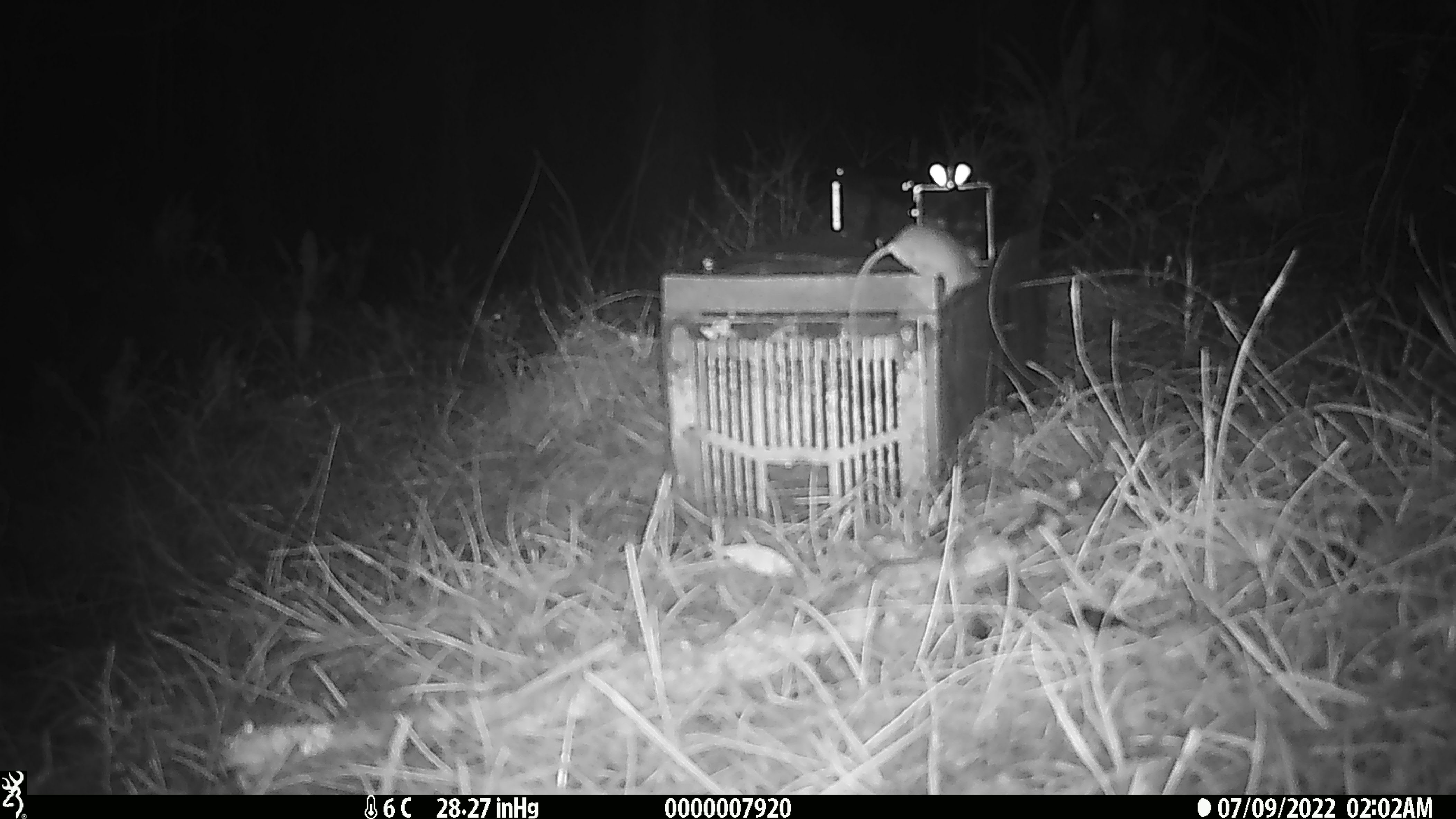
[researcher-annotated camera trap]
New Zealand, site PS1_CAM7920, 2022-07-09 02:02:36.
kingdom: Animalia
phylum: Chordata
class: Mammalia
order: Rodentia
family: Muridae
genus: Mus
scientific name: Mus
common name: mouse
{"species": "mouse (Mus)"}